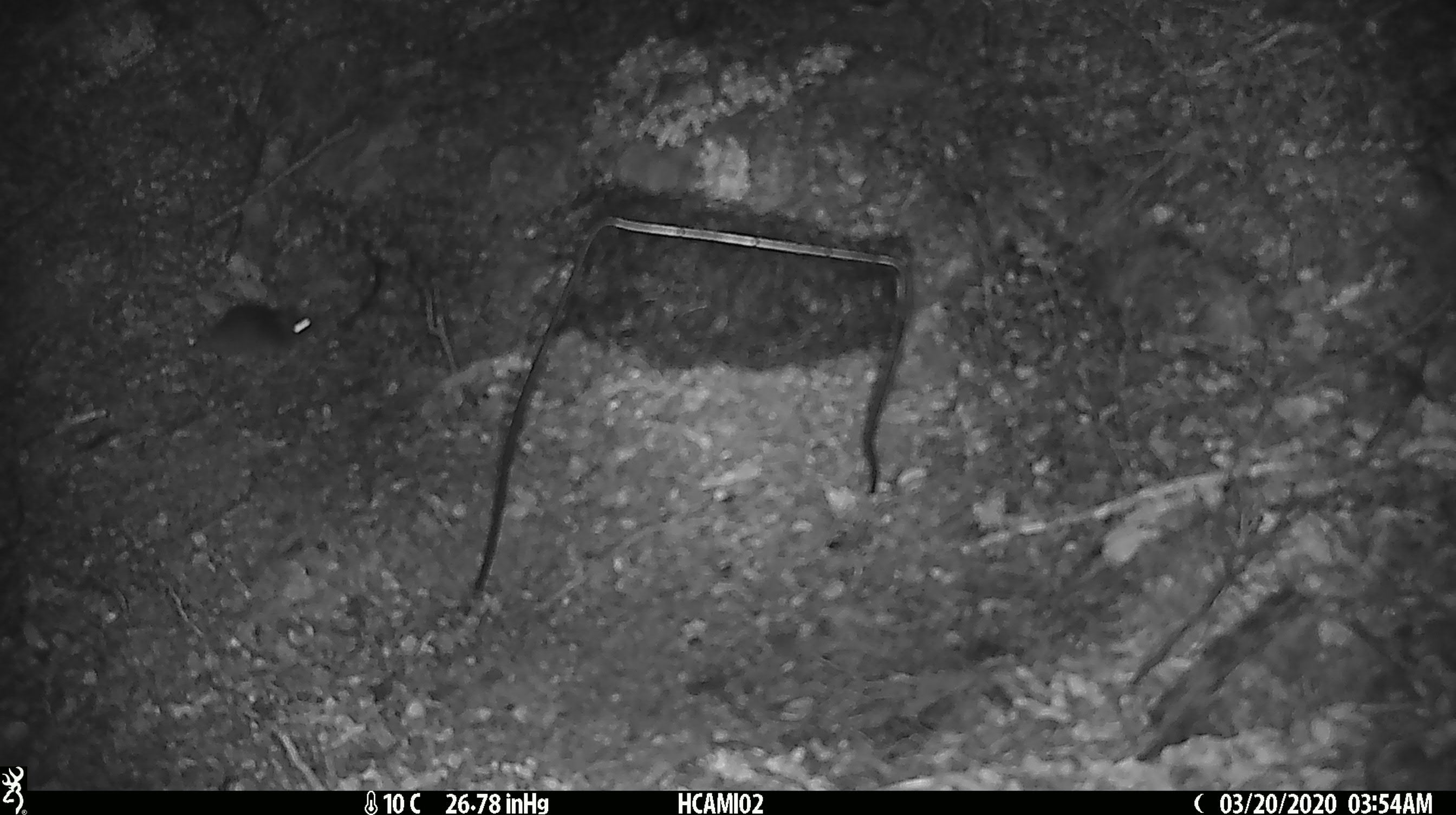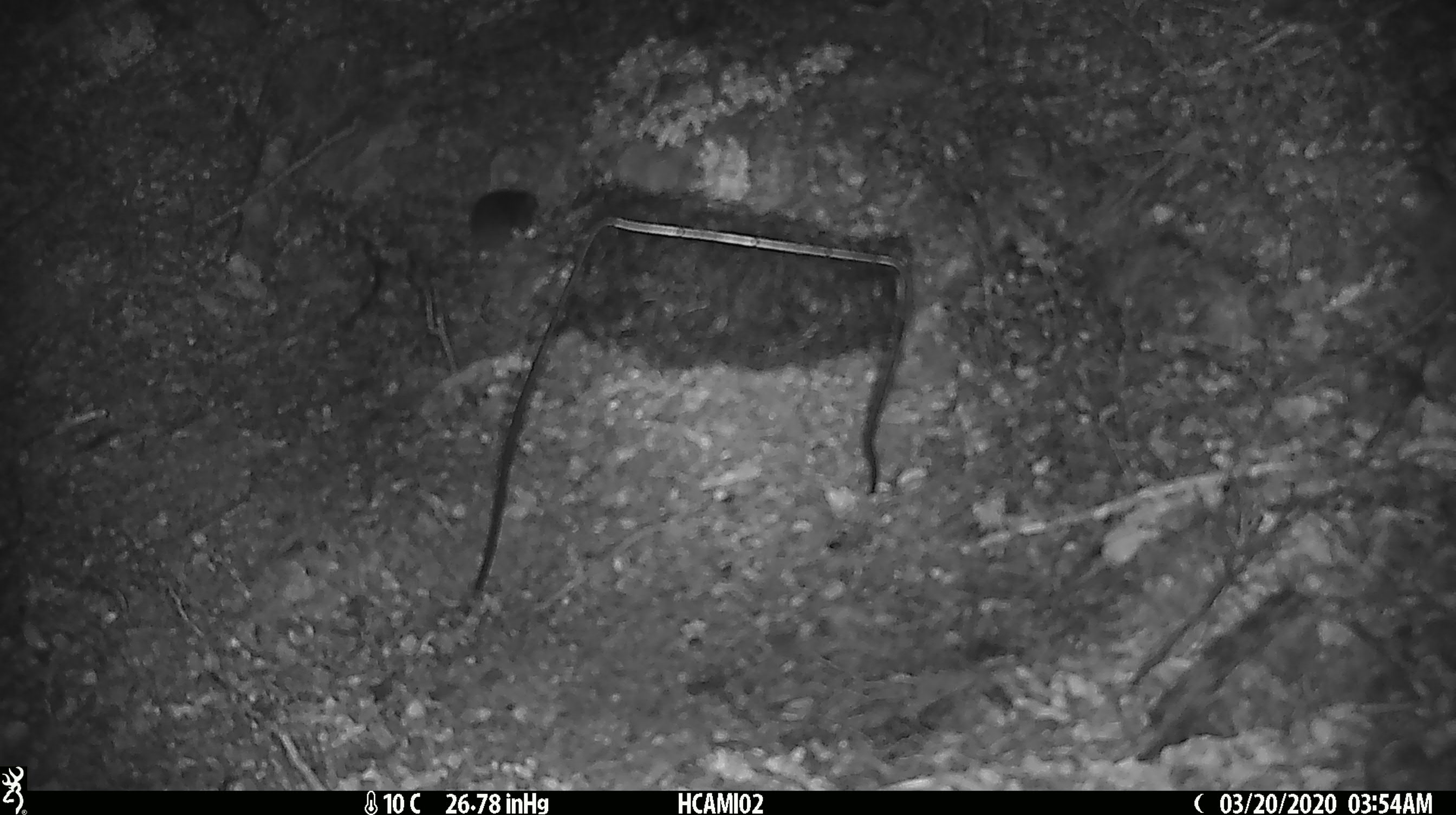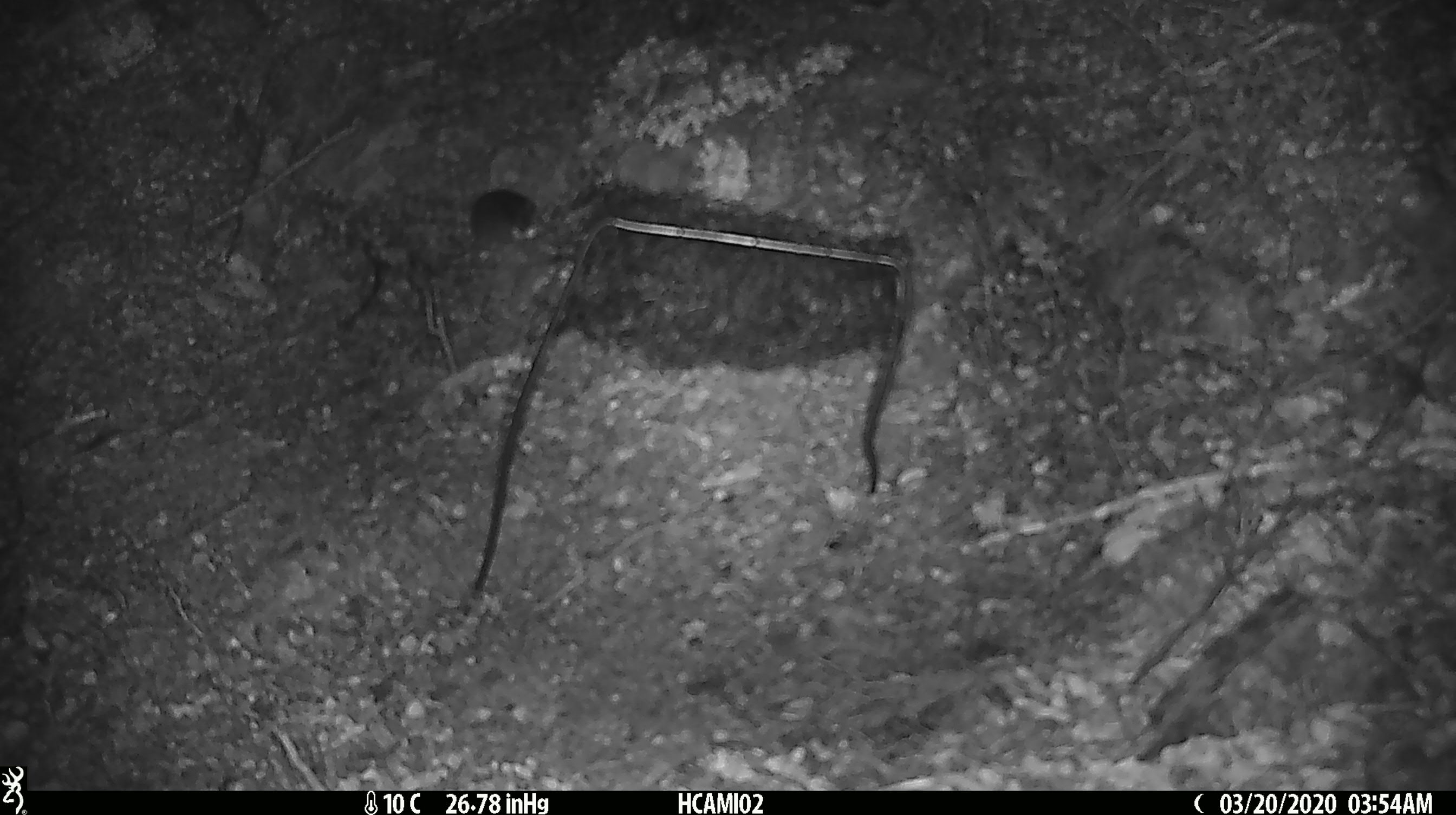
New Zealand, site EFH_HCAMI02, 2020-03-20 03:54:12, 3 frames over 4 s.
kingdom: Animalia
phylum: Chordata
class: Mammalia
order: Rodentia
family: Muridae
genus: Mus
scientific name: Mus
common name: mouse